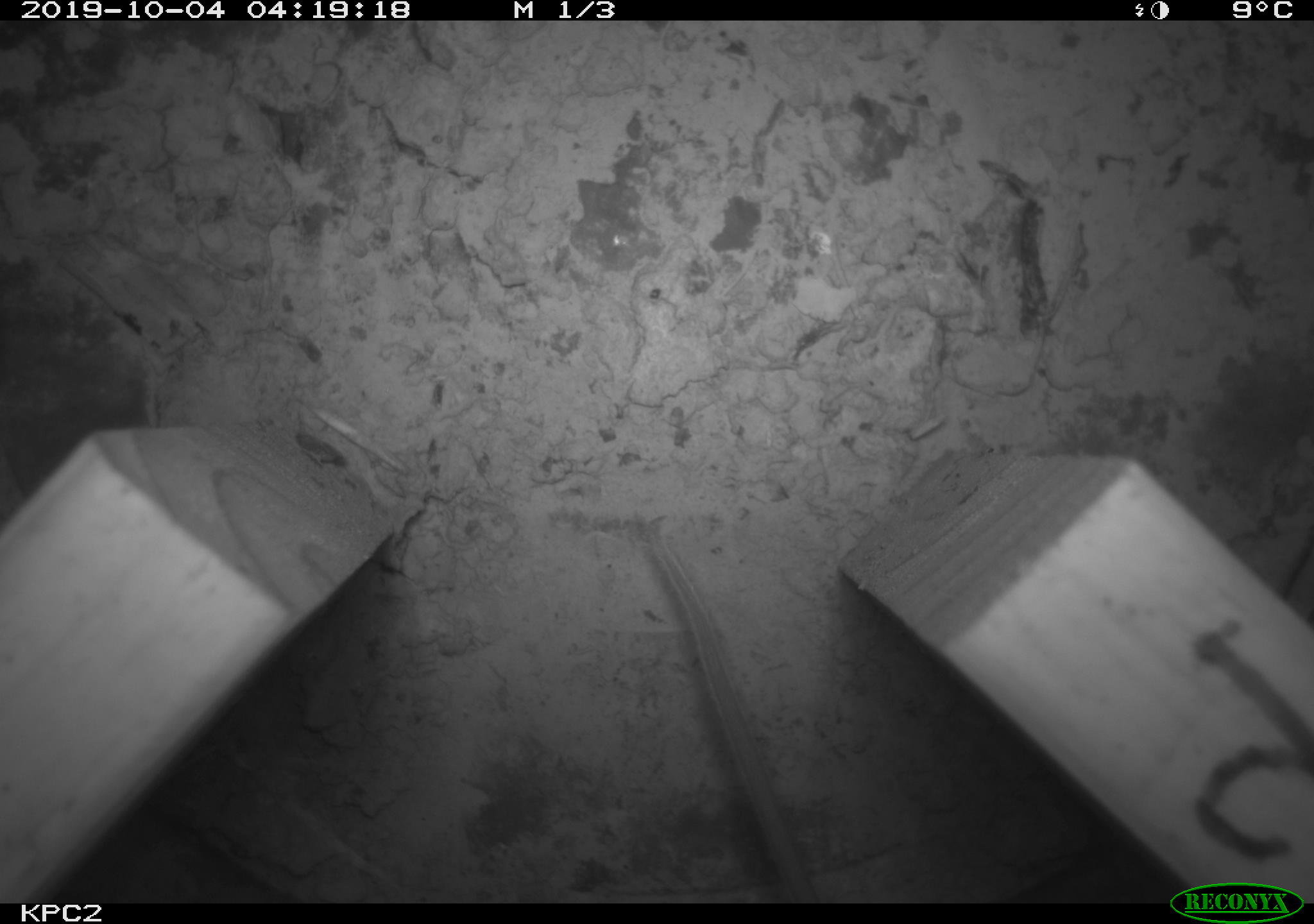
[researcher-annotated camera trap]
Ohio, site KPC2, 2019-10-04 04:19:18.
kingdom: Animalia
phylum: Chordata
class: Mammalia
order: Rodentia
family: Cricetidae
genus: Peromyscus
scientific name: Peromyscus leucopus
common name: white-footed mouse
White-footed mouse (Peromyscus leucopus).